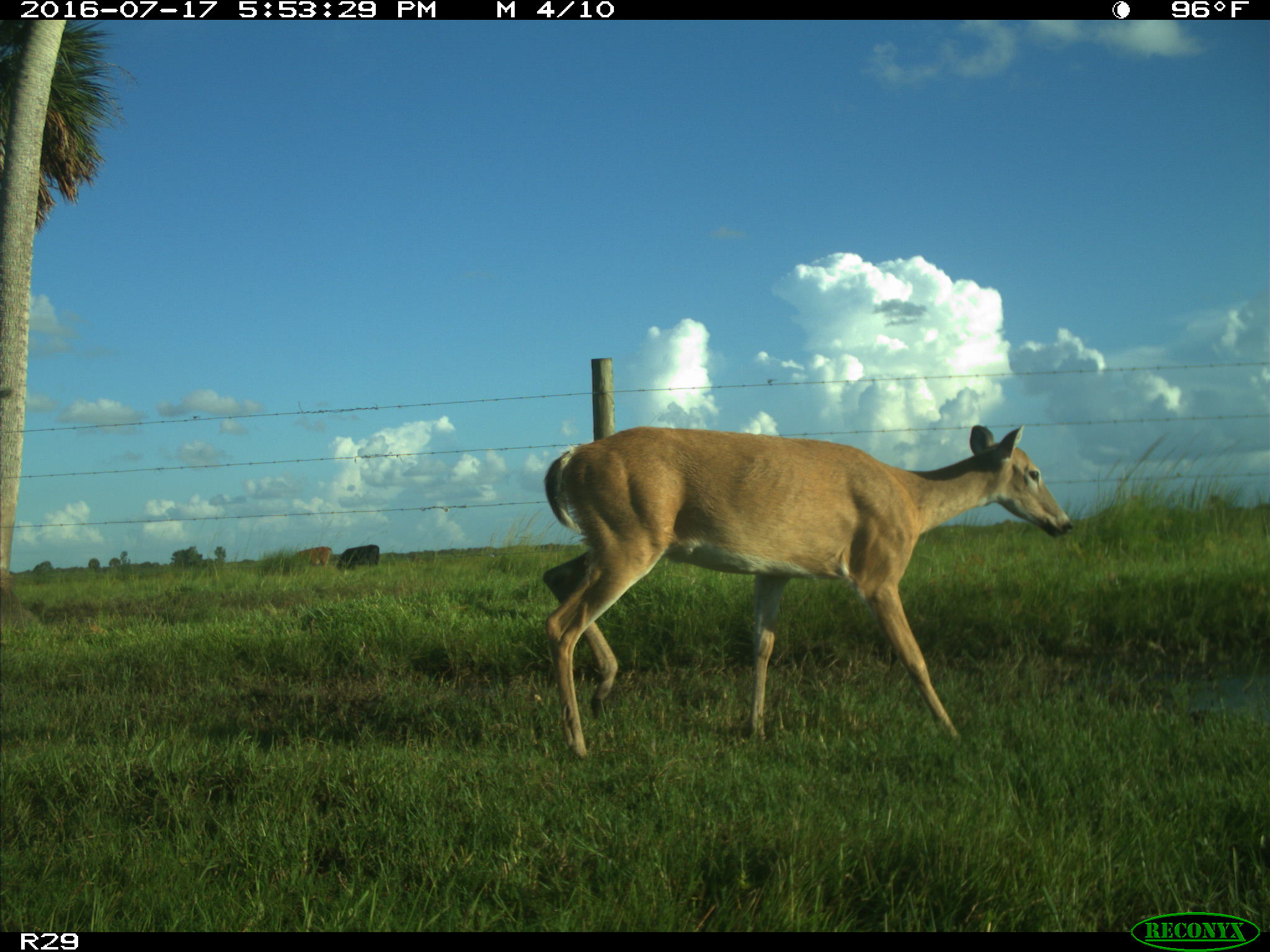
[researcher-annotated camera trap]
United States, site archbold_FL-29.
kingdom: Animalia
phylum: Chordata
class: Mammalia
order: Artiodactyla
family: Bovidae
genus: Bos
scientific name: Bos taurus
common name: domestic cow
Bos taurus (domestic cow).